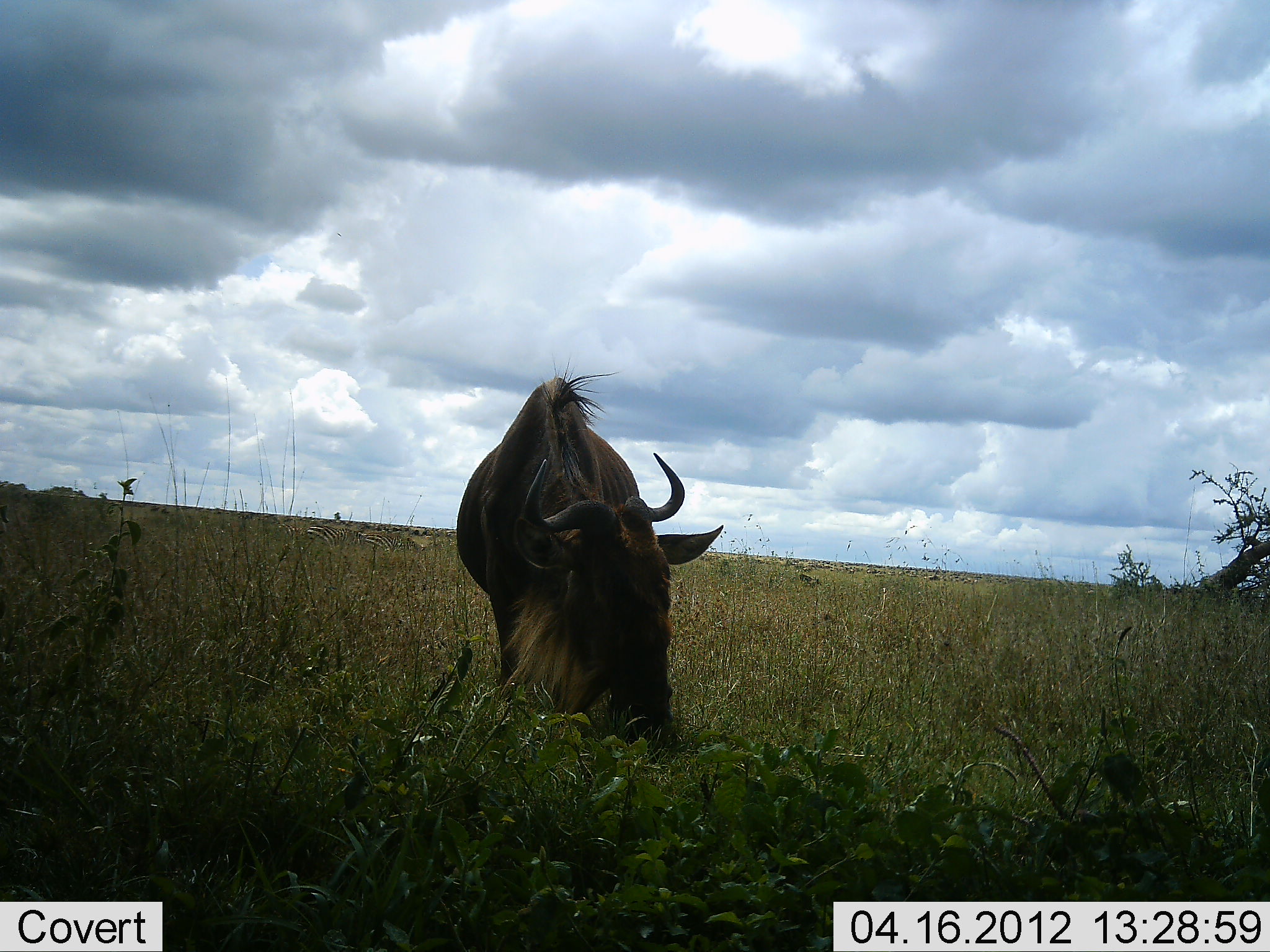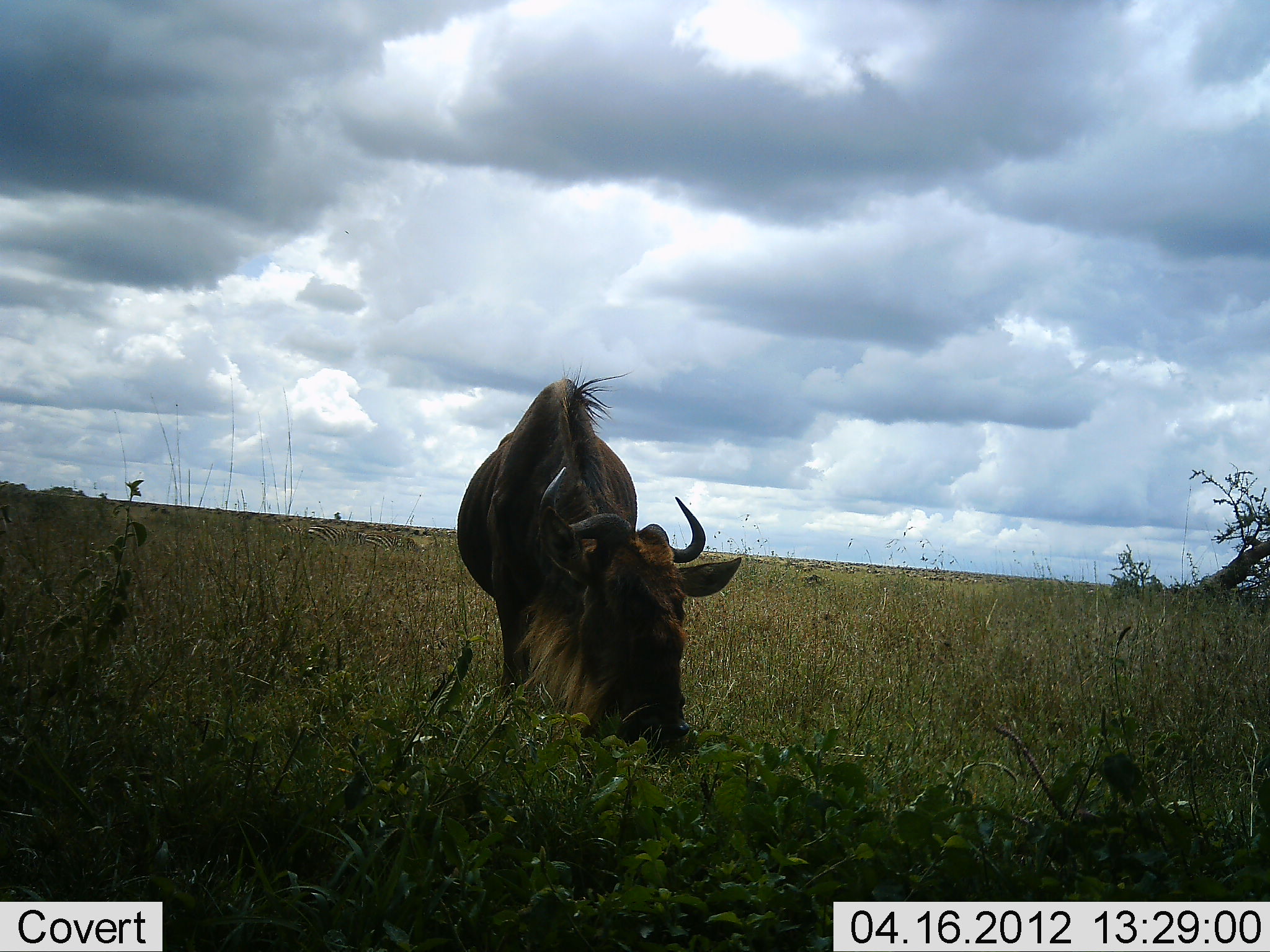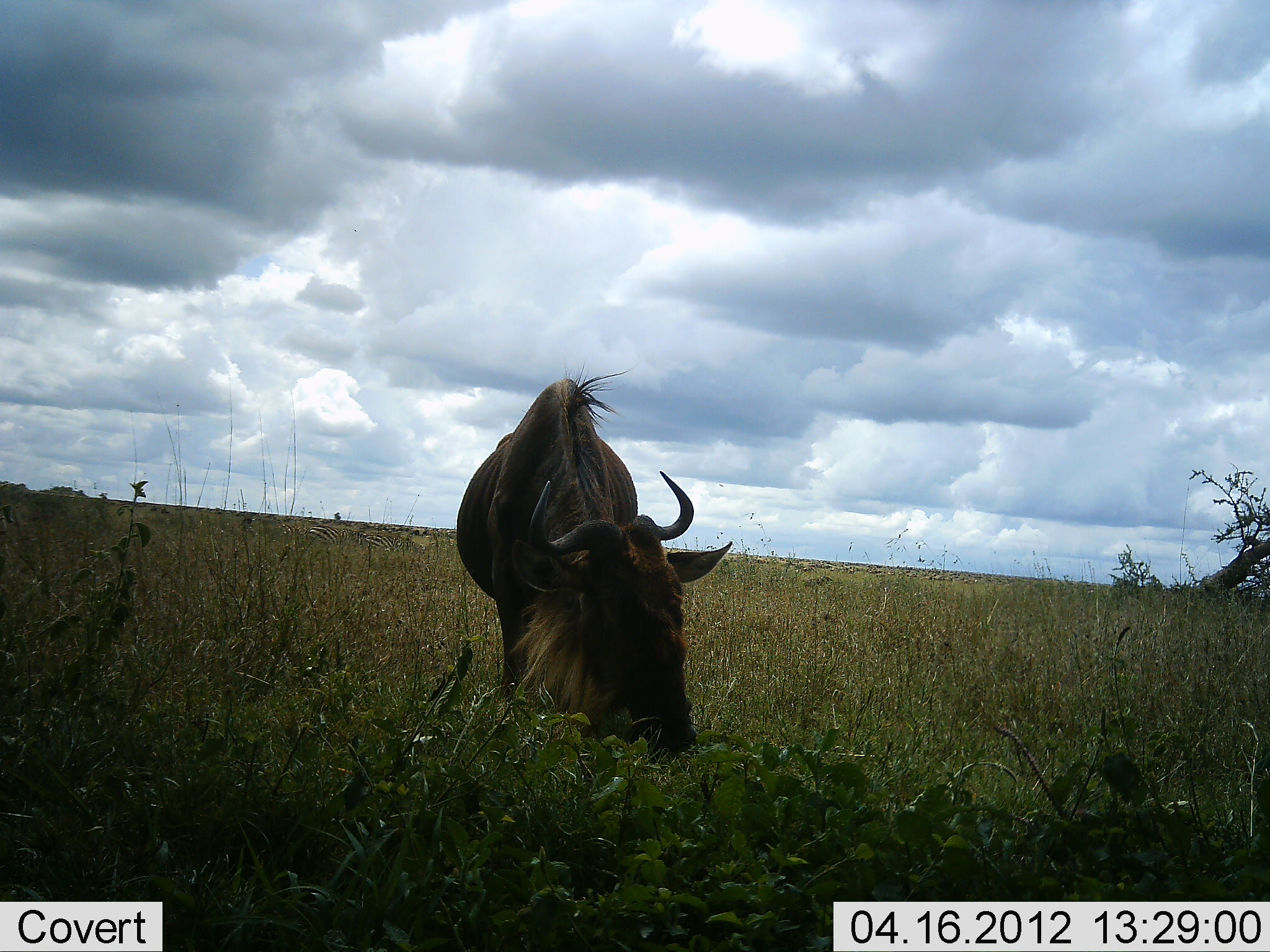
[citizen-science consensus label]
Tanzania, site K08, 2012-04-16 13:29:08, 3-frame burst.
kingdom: Animalia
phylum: Chordata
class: Mammalia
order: Artiodactyla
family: Bovidae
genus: Connochaetes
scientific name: Connochaetes taurinus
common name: blue wildebeest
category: wildebeest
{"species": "wildebeest (blue wildebeest) (Connochaetes taurinus)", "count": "1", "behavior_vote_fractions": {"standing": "27%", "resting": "0%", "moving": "0%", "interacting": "0%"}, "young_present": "0%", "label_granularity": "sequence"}